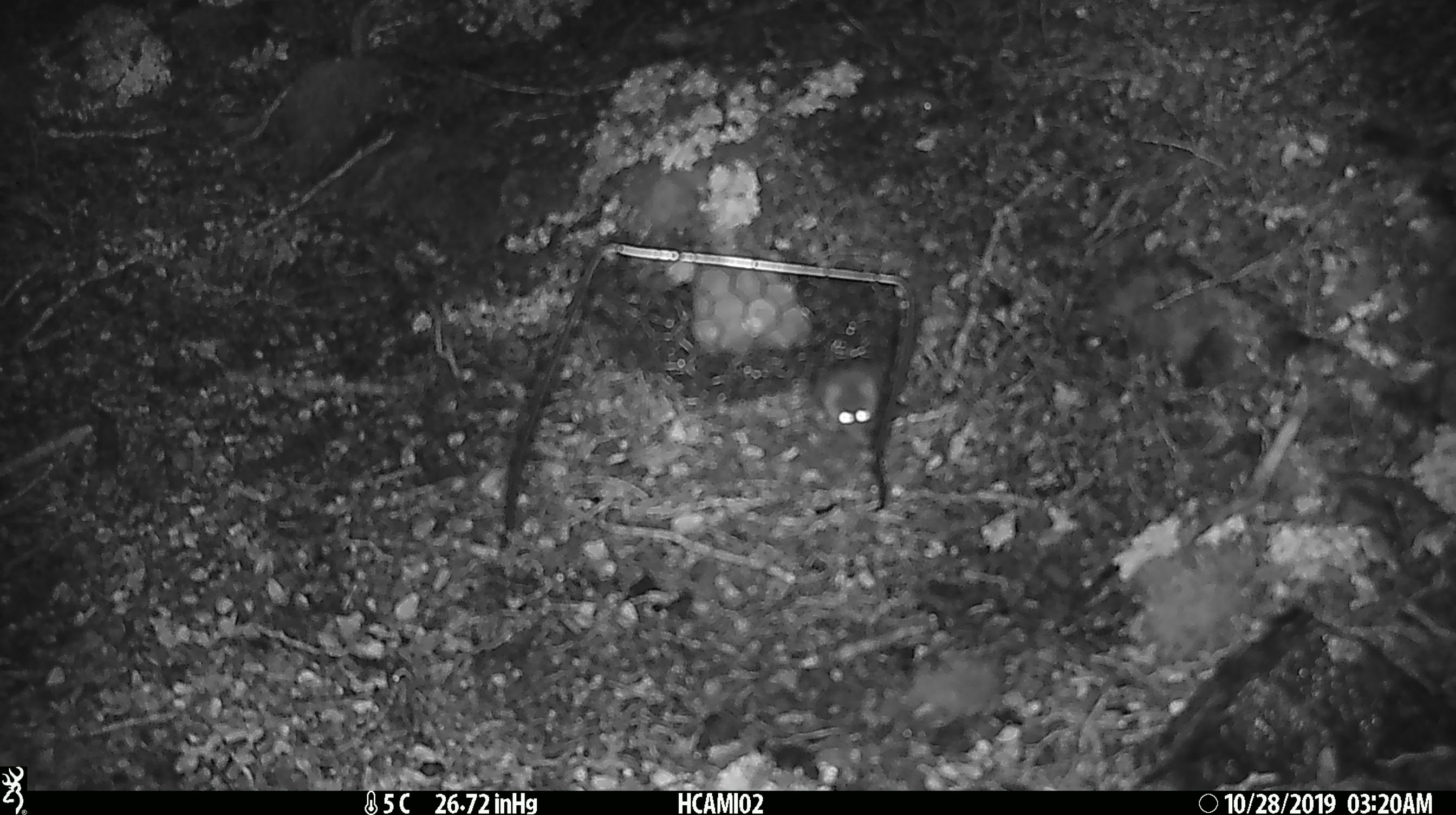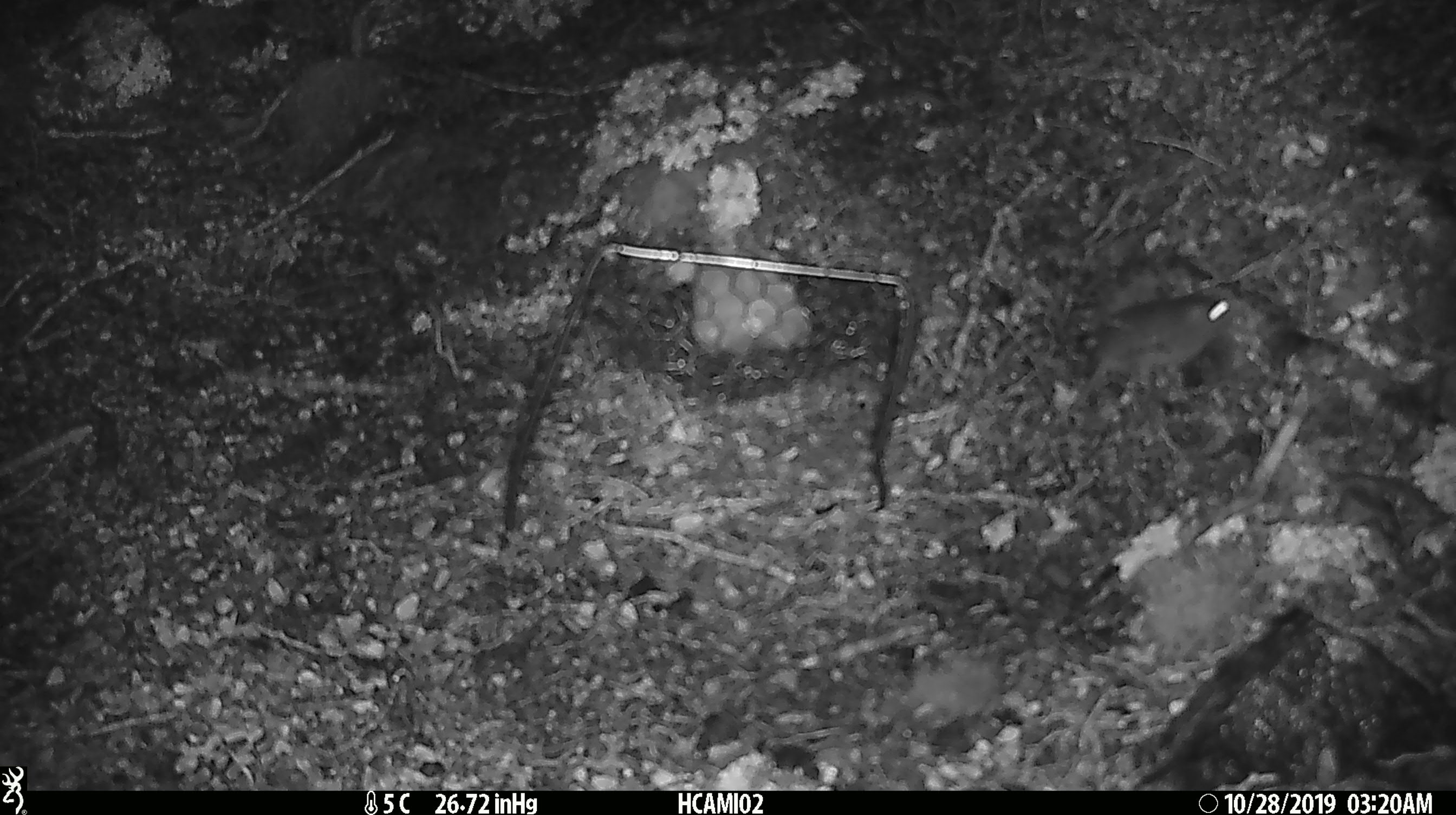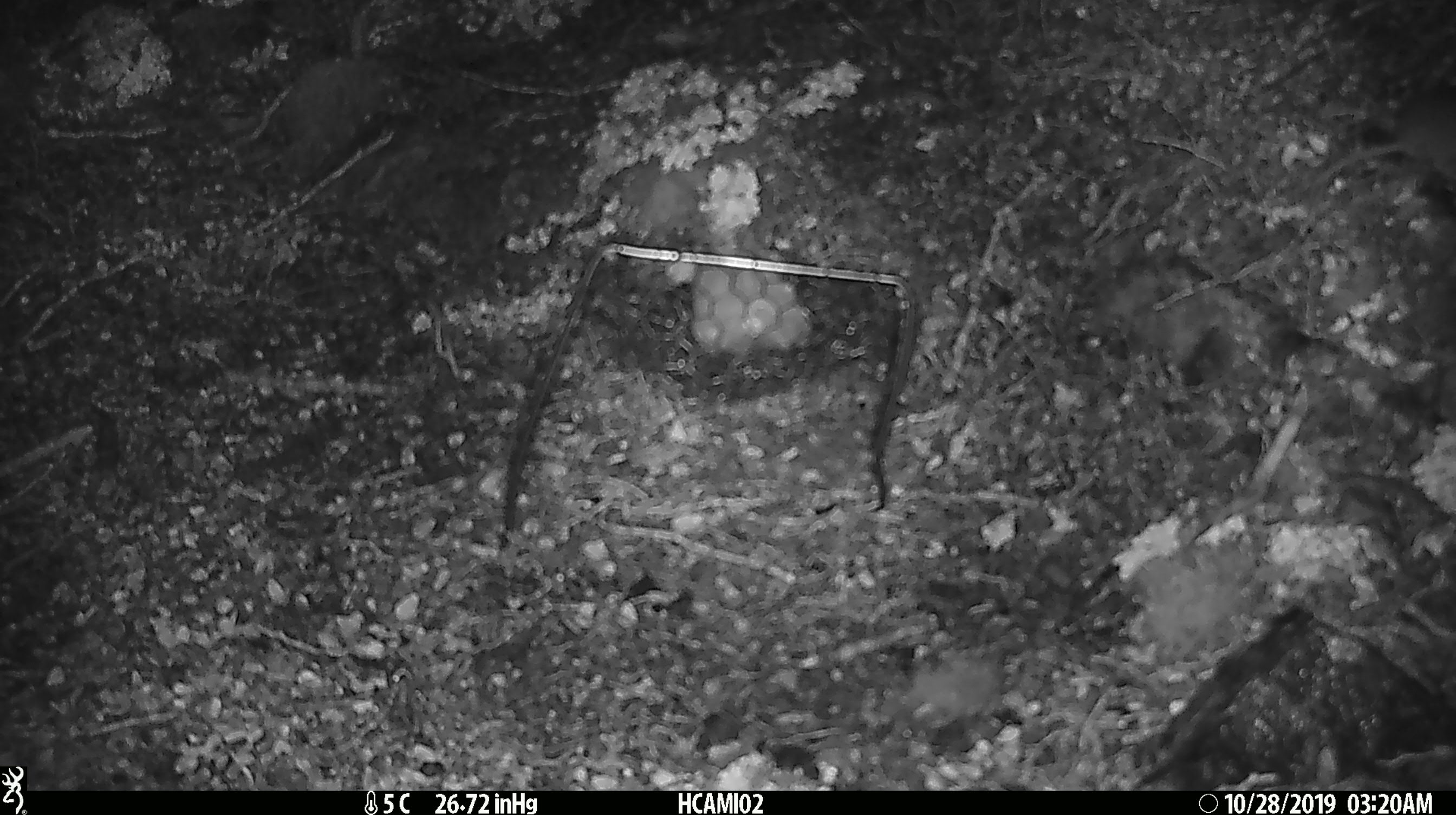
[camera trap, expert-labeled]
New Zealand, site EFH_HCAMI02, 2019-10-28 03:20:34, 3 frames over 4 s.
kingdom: Animalia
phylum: Chordata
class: Mammalia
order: Rodentia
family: Muridae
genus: Mus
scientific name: Mus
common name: mouse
Mouse (Mus).